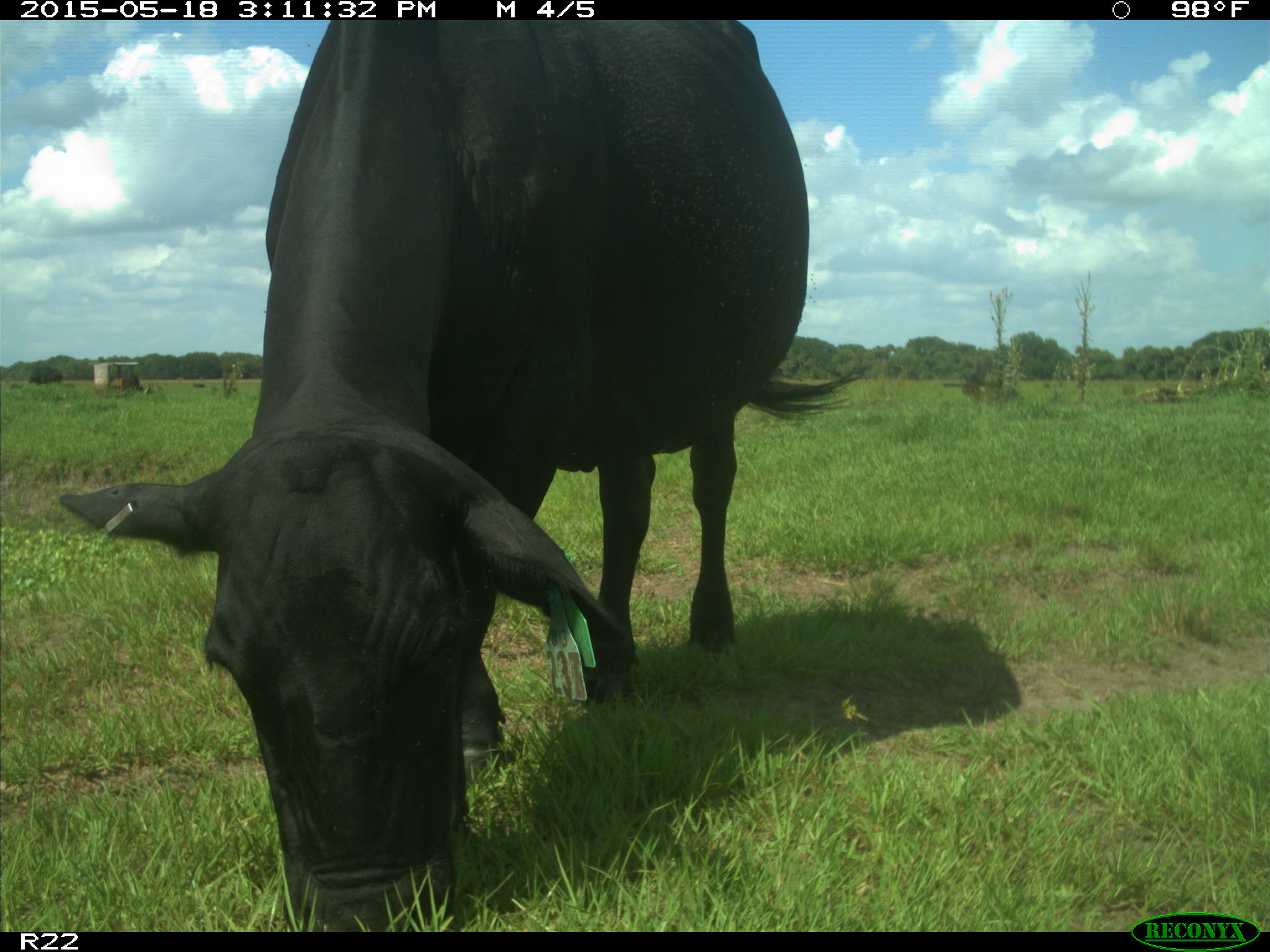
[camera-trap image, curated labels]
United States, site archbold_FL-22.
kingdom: Animalia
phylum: Chordata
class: Mammalia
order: Artiodactyla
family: Bovidae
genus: Bos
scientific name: Bos taurus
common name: domestic cow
Bos taurus (domestic cow).